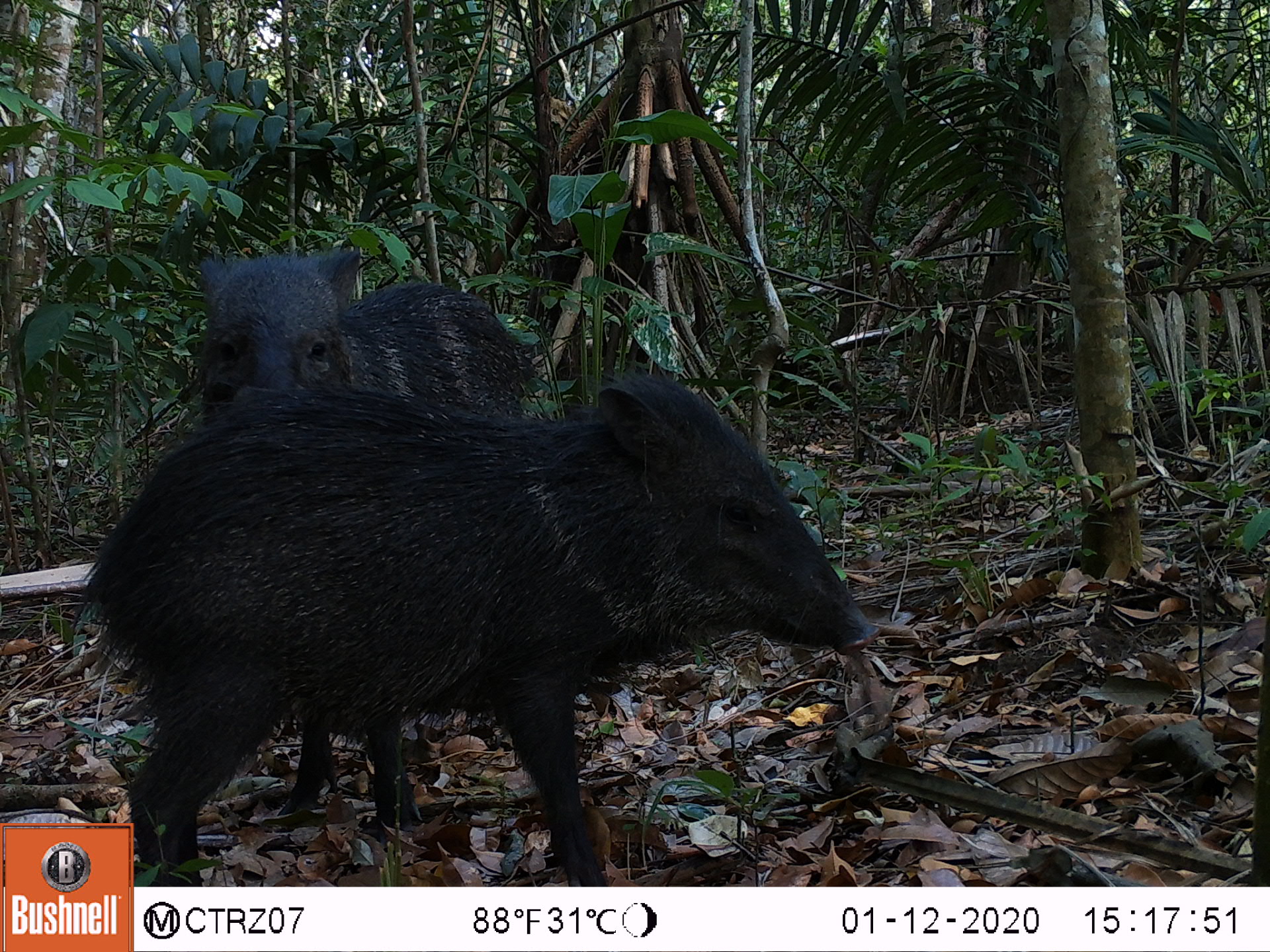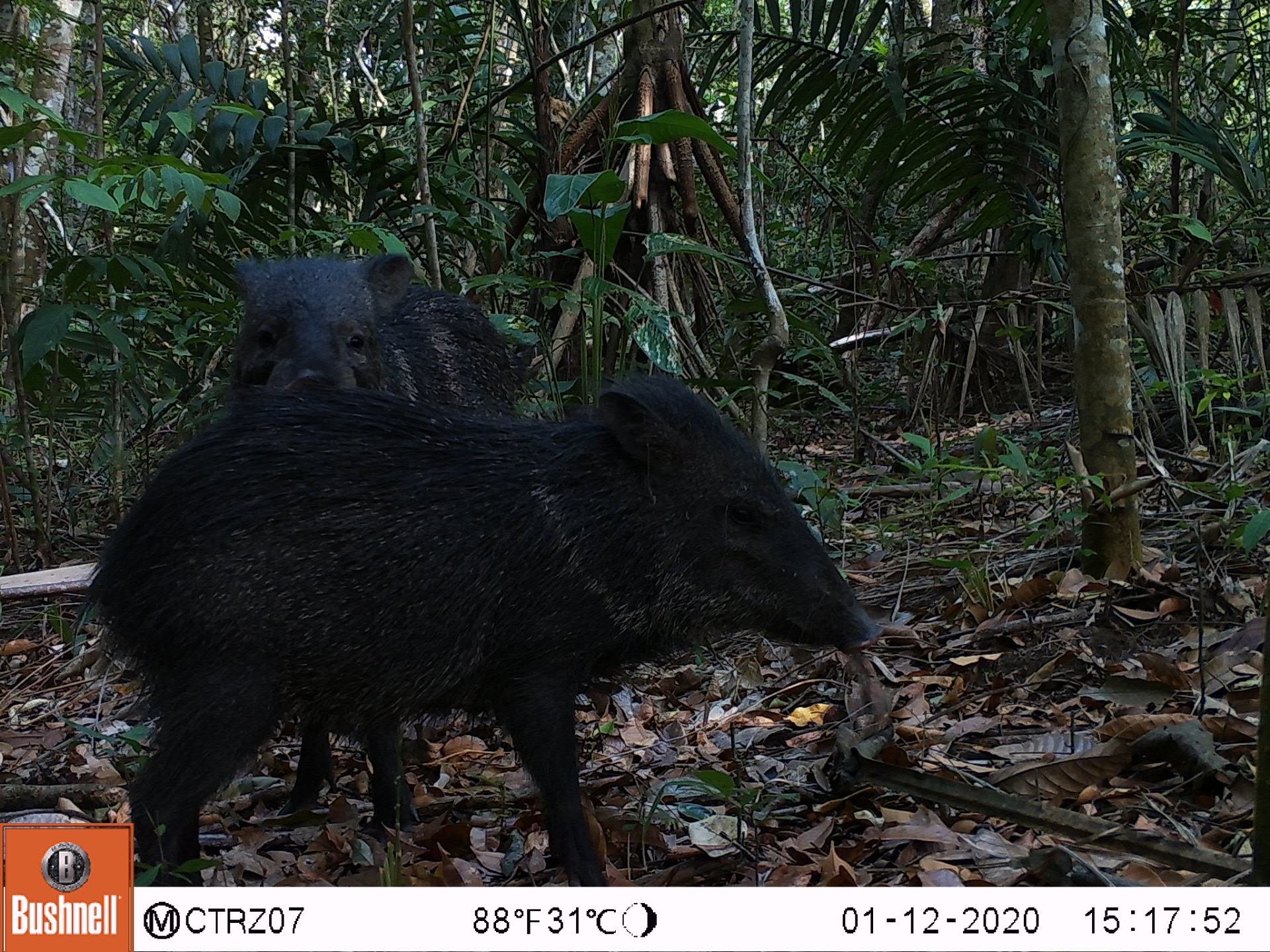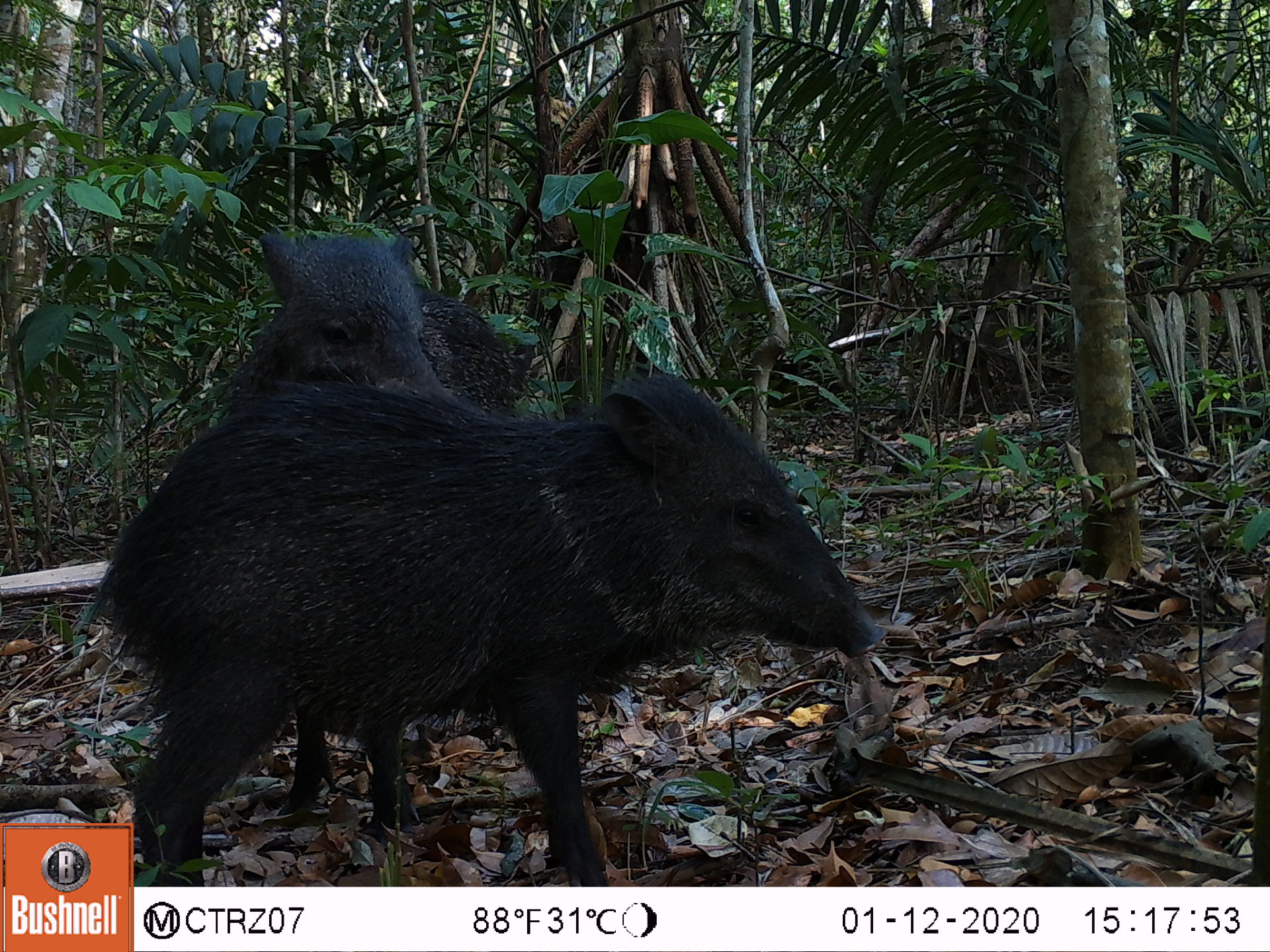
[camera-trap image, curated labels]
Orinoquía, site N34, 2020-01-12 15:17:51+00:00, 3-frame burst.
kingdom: Animalia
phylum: Chordata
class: Mammalia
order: Artiodactyla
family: Tayassuidae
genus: Pecari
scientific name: Pecari tajacu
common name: collared peccary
Collared peccary (Pecari tajacu).